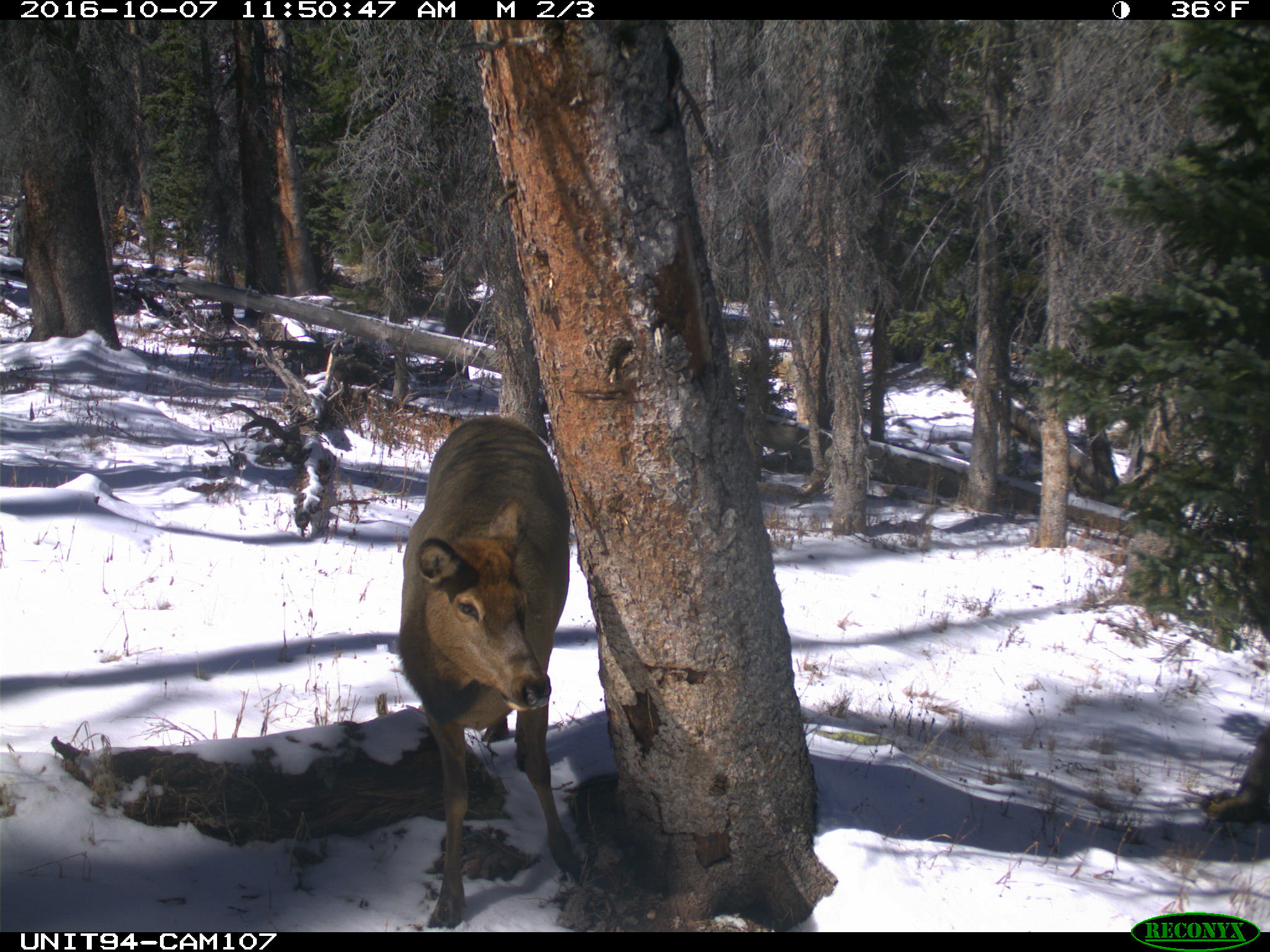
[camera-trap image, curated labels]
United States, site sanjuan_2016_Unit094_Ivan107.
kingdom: Animalia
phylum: Chordata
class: Mammalia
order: Artiodactyla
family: Cervidae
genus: Cervus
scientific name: Cervus elaphus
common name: red deer